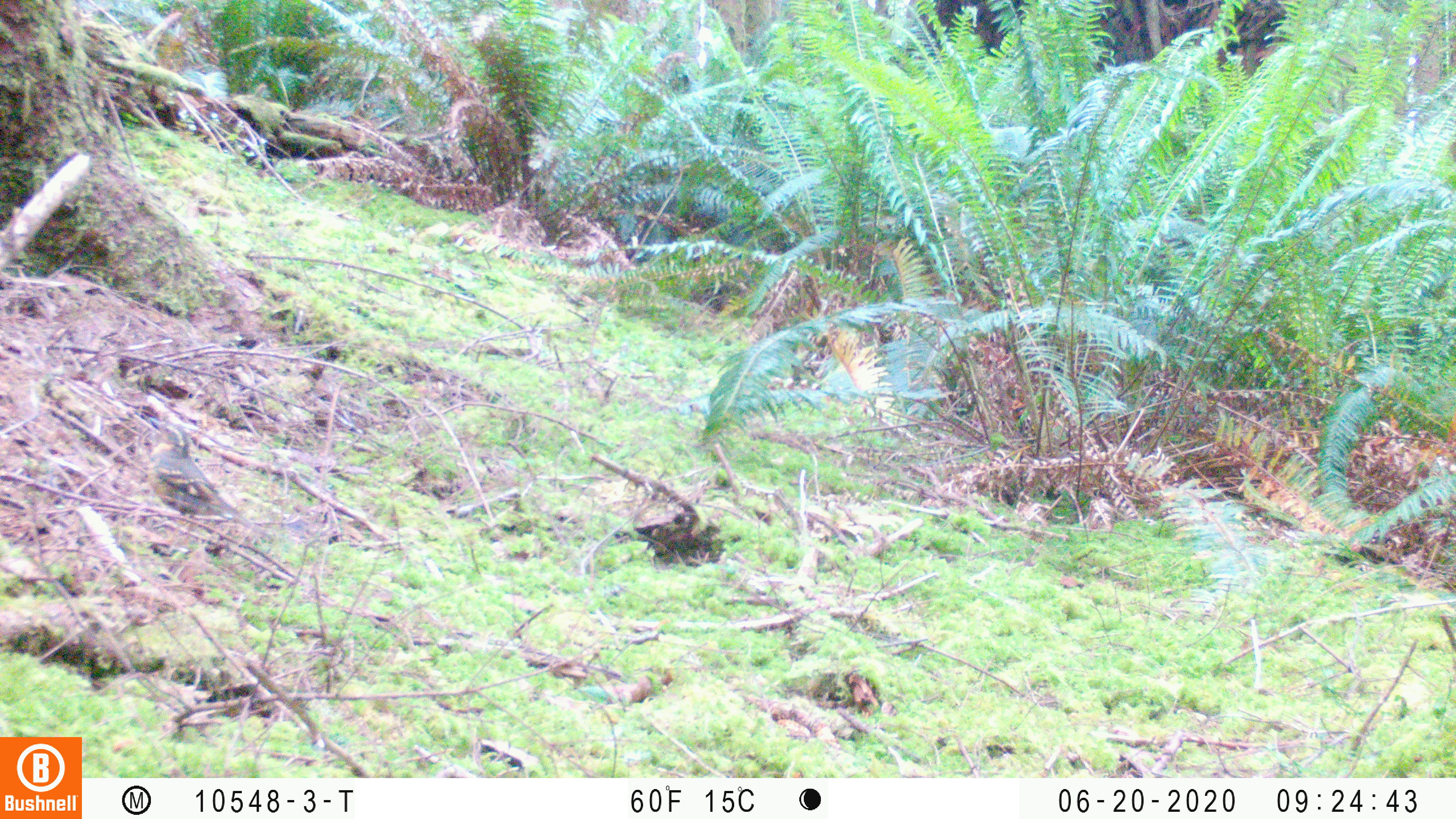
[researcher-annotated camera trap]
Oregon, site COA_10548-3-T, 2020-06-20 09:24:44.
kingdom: Animalia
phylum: Chordata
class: Aves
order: Passeriformes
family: Turdidae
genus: Ixoreus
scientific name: Ixoreus naevius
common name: varied thrush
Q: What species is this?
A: Varied thrush (Ixoreus naevius).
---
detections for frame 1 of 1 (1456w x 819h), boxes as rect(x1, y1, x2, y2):
varied thrush: rect(140, 410, 253, 538)